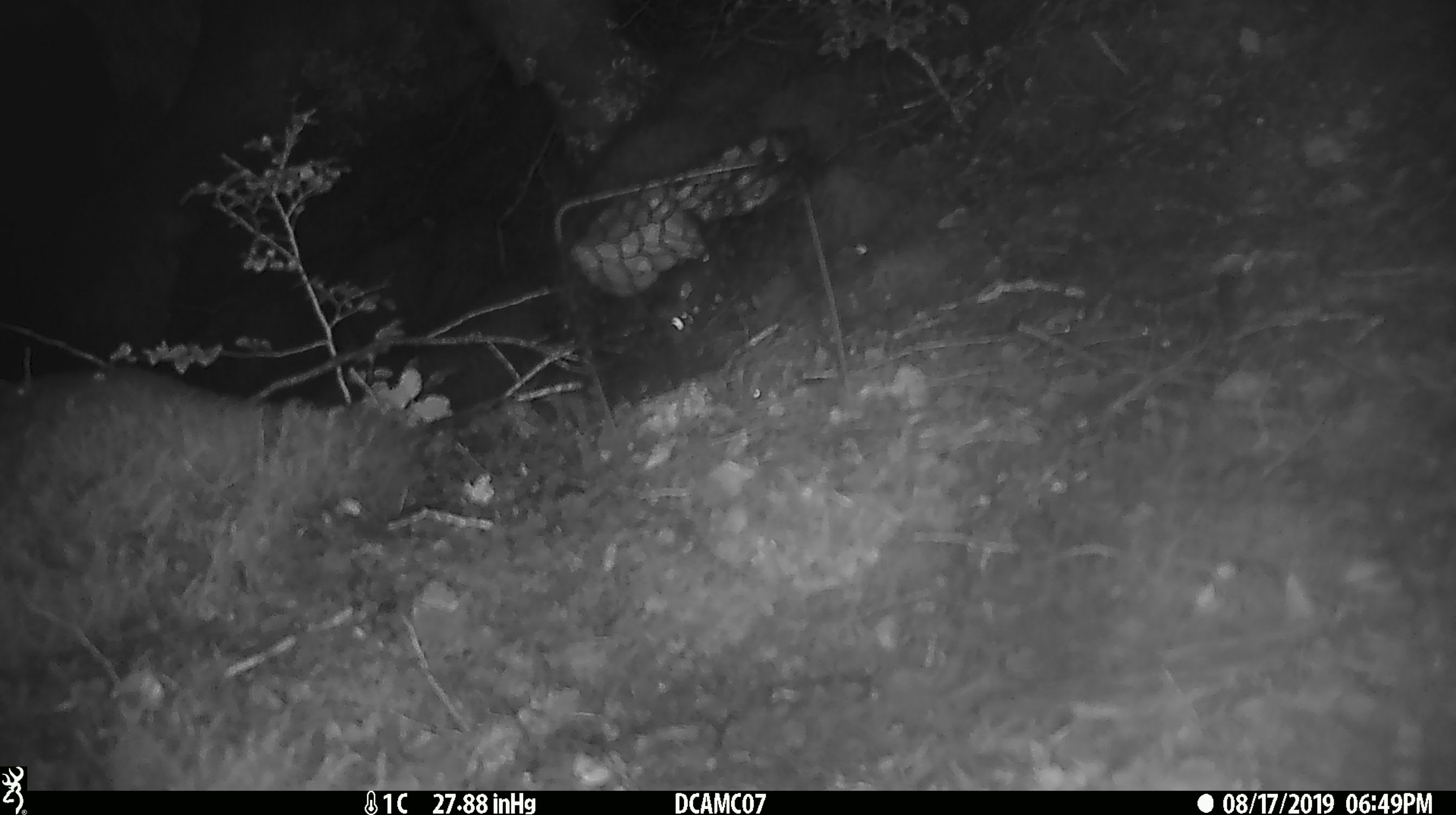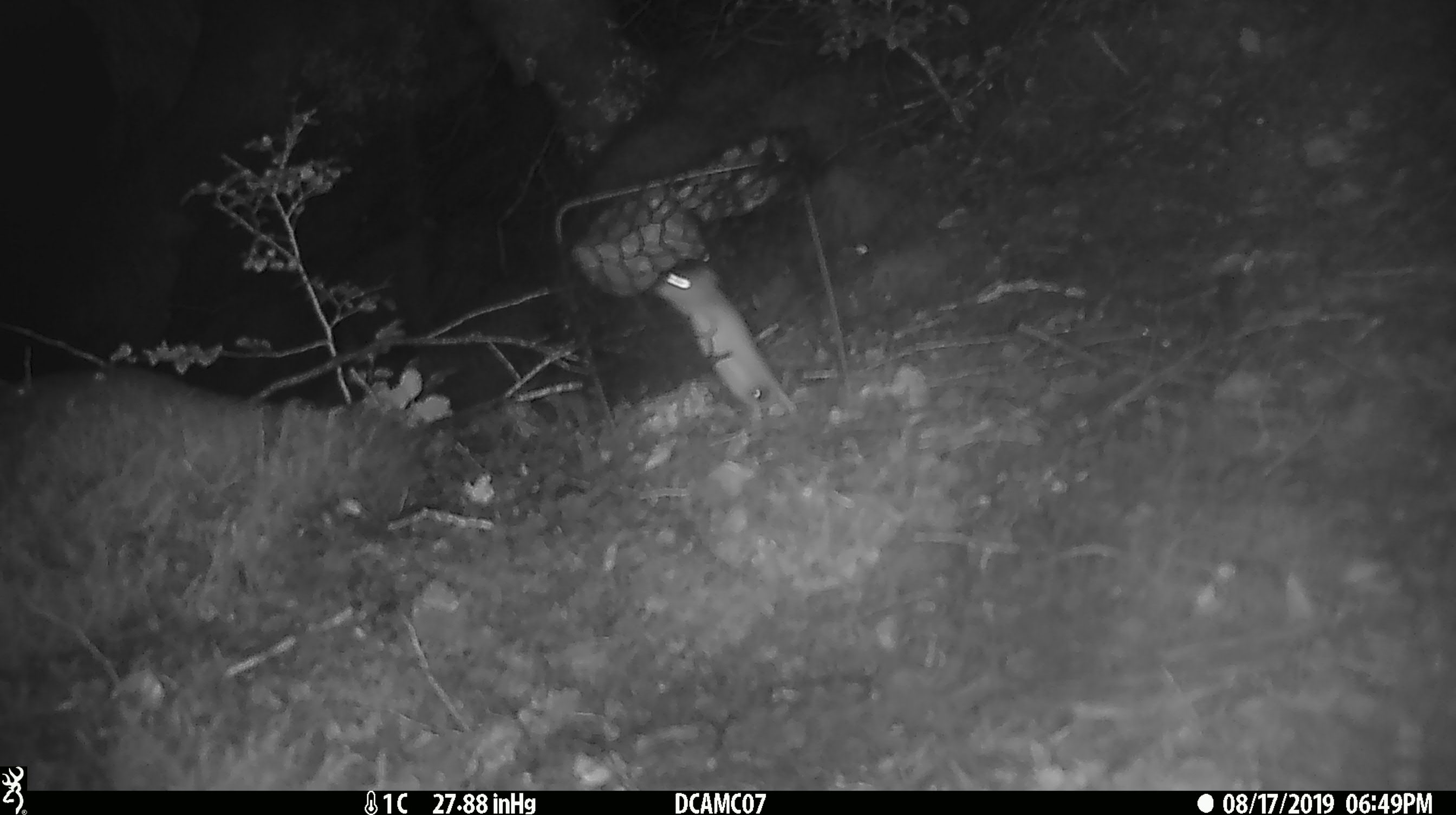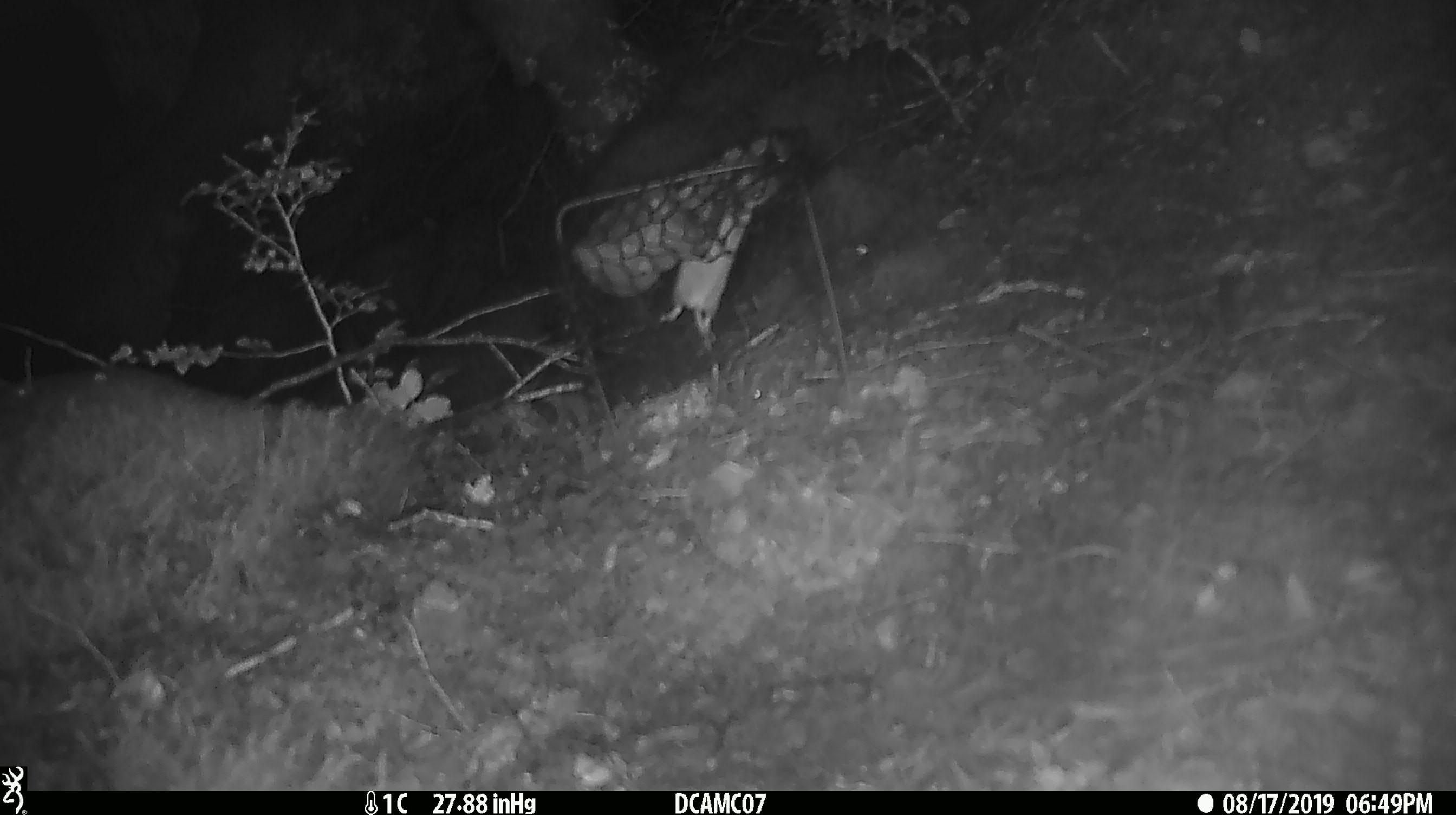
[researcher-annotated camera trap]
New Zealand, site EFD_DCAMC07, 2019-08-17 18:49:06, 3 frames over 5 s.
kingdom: Animalia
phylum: Chordata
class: Mammalia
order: Rodentia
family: Muridae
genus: Mus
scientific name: Mus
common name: mouse